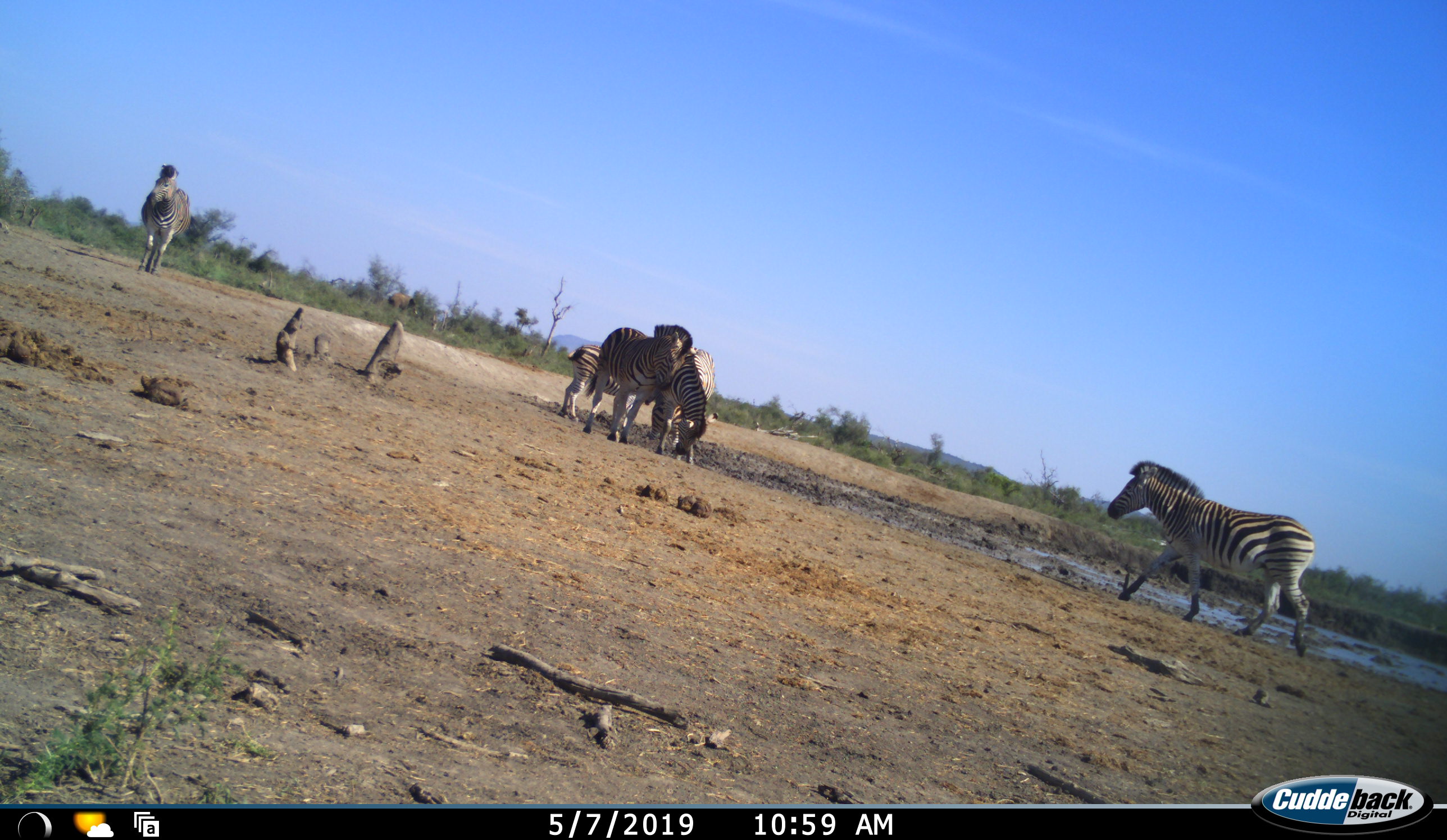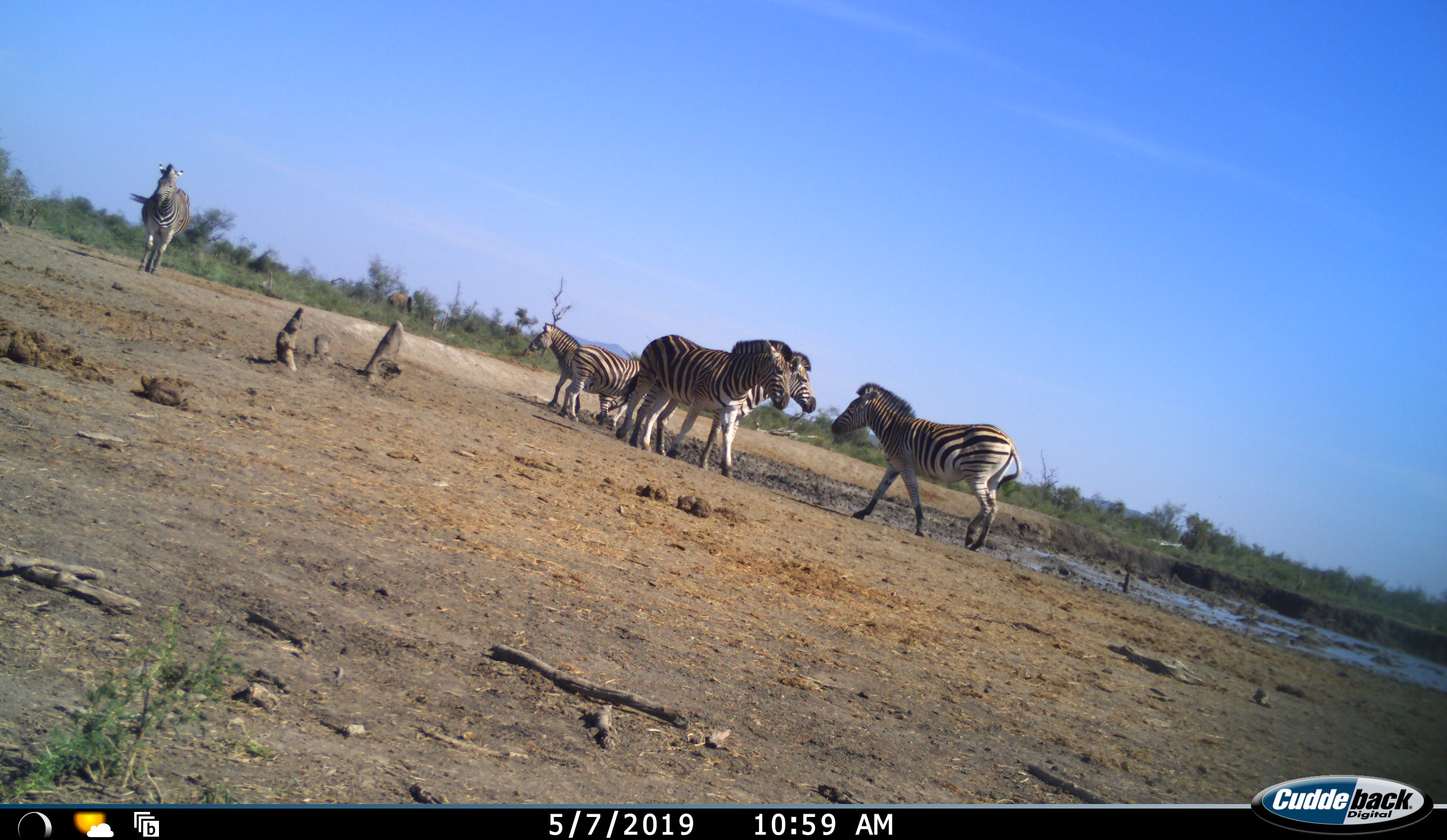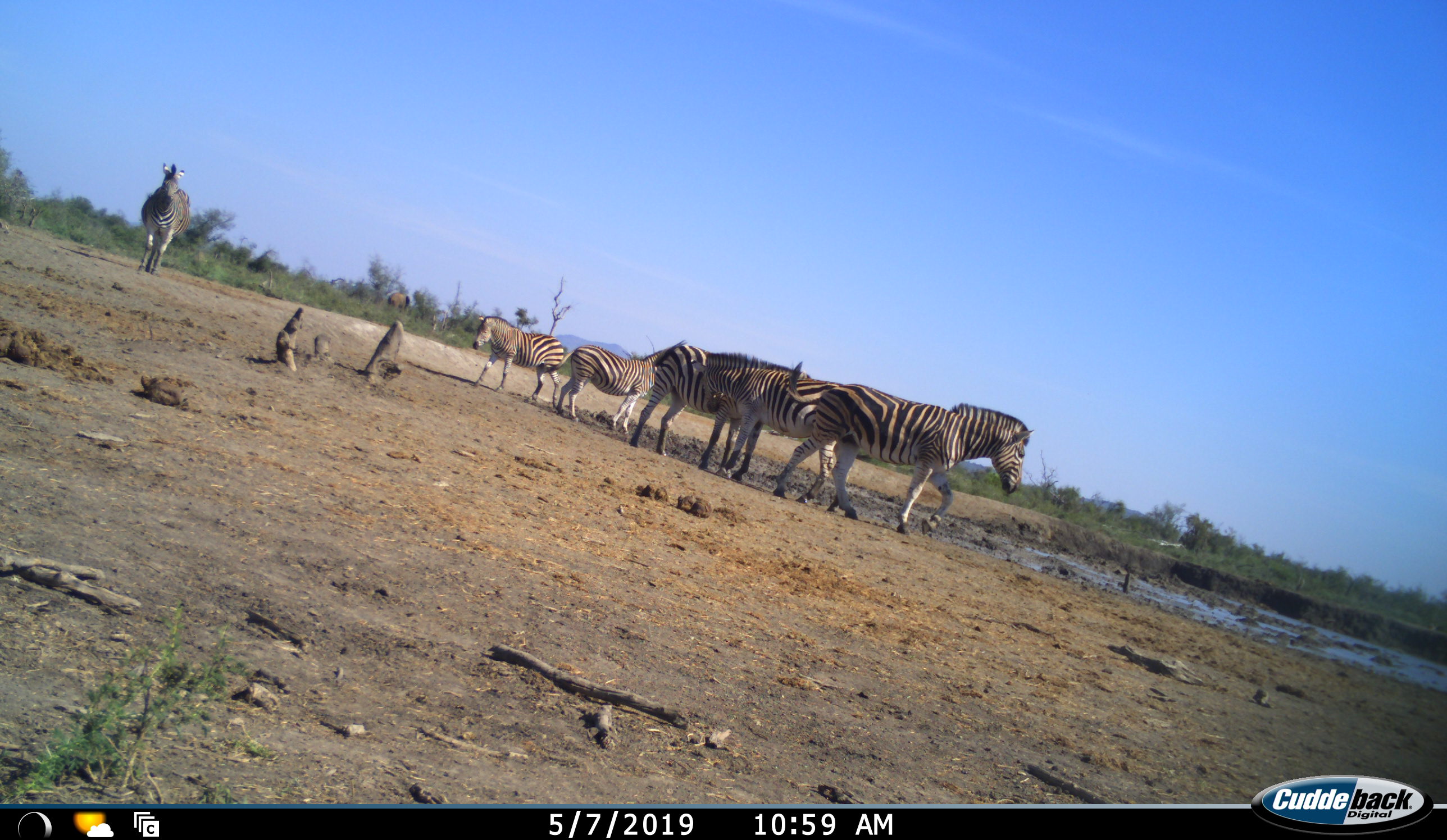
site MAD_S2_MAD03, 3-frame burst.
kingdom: Animalia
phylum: Chordata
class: Mammalia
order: Perissodactyla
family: Equidae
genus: Equus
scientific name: Equus quagga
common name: plains zebra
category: zebraplains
Zebraplains (plains zebra) (Equus quagga), count 6. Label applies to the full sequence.